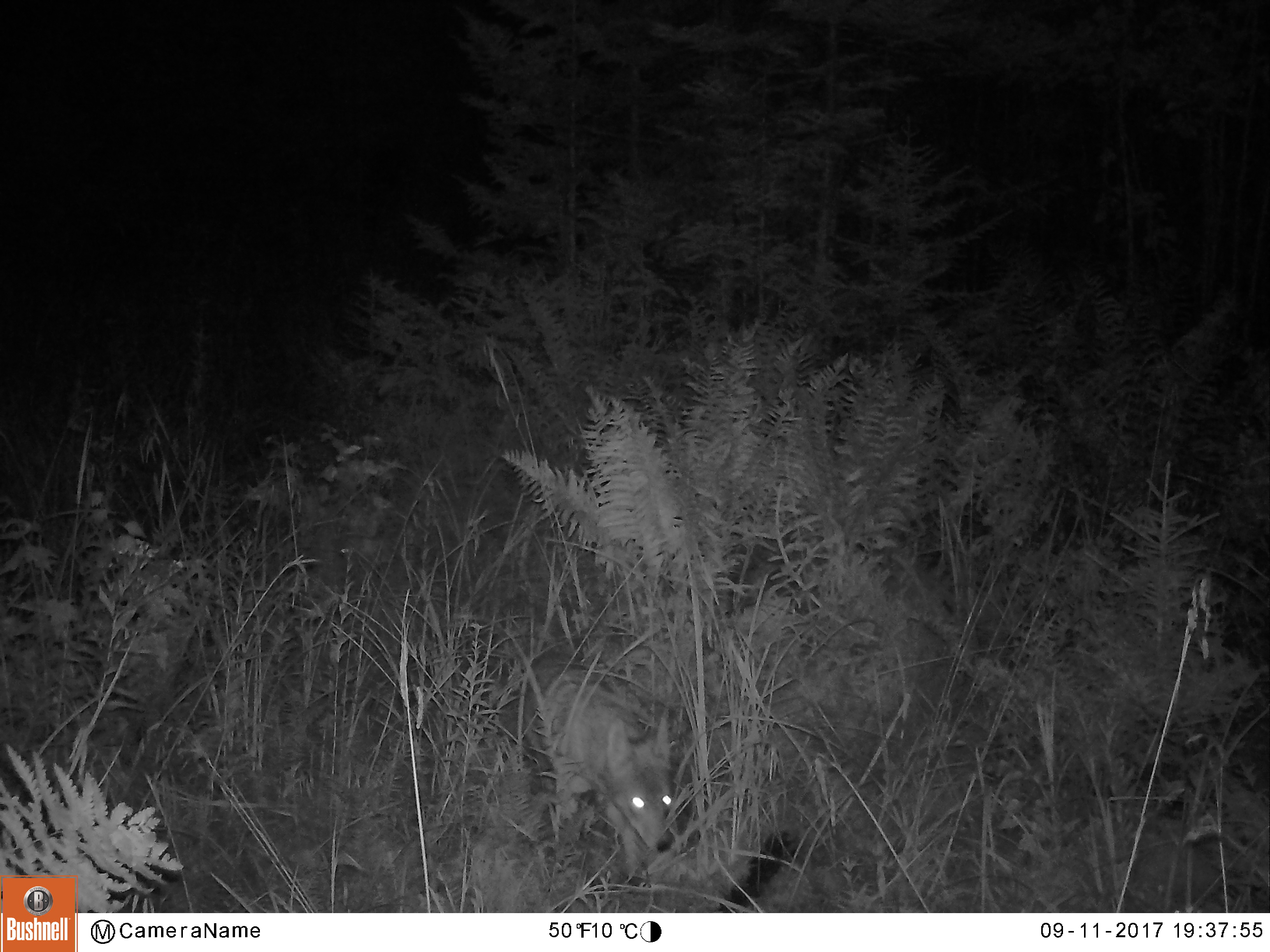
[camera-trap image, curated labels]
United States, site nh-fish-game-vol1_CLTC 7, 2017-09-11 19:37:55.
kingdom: Animalia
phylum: Chordata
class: Mammalia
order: Carnivora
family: Canidae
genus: Canis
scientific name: Canis latrans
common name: coyote